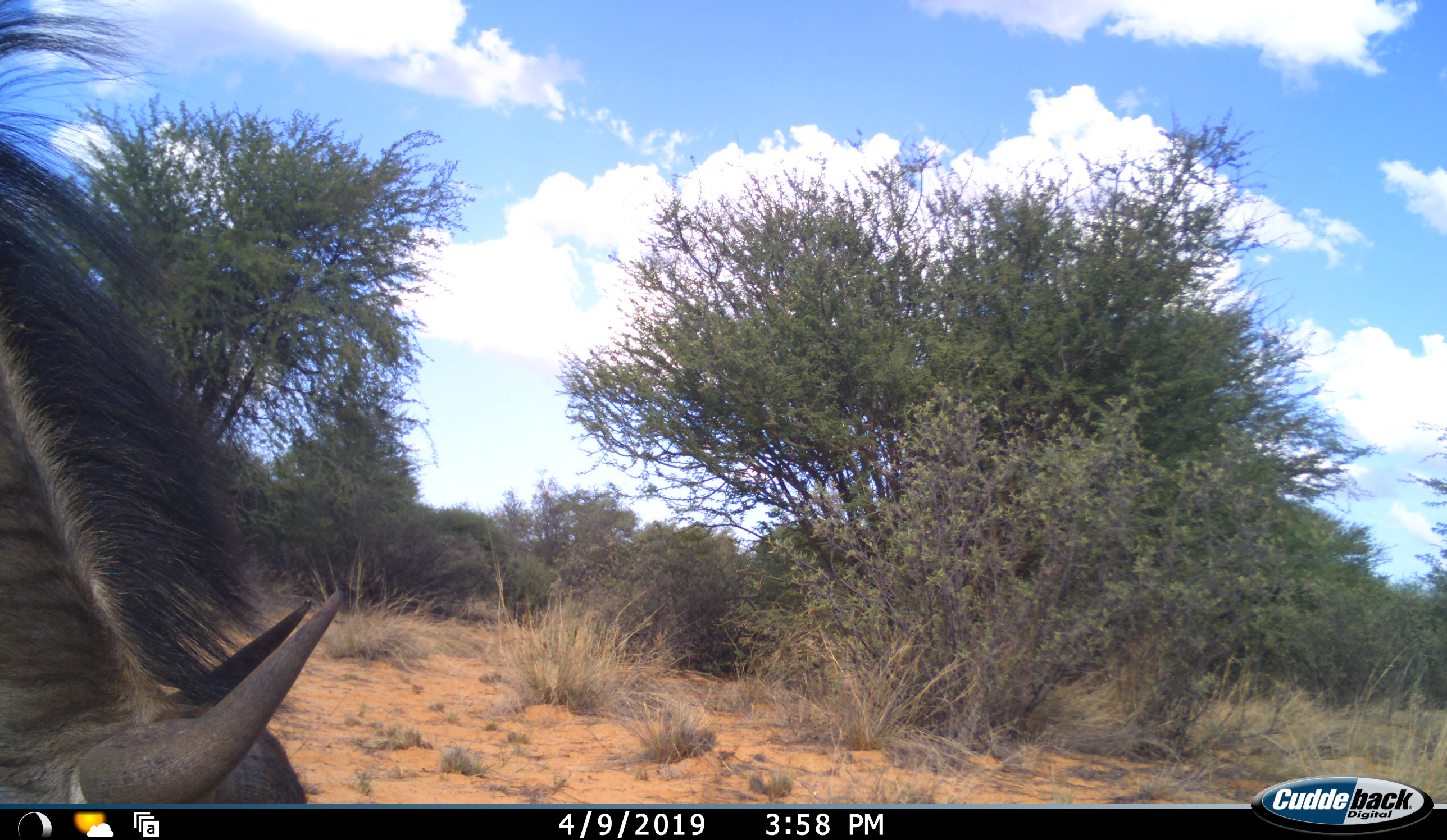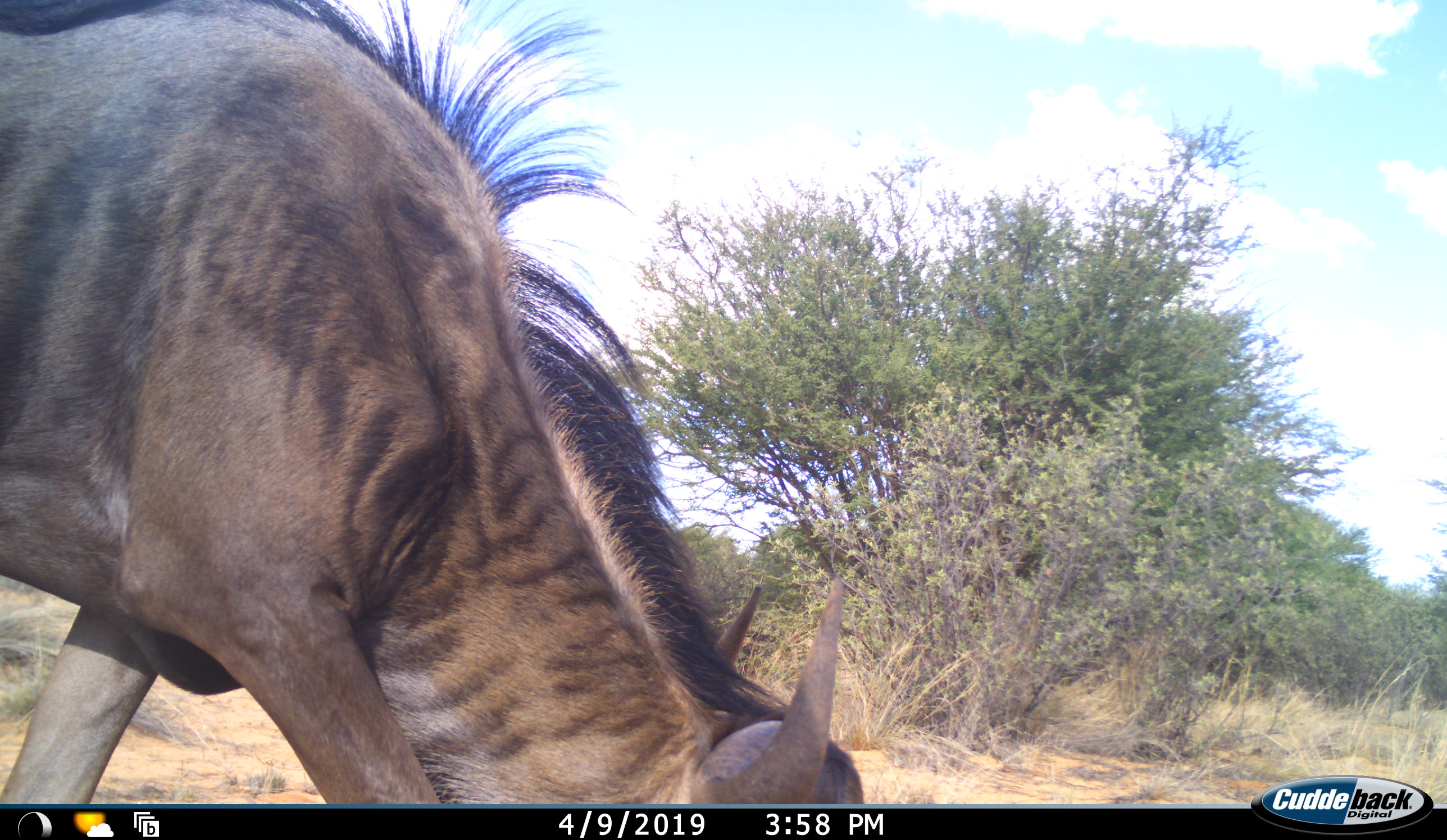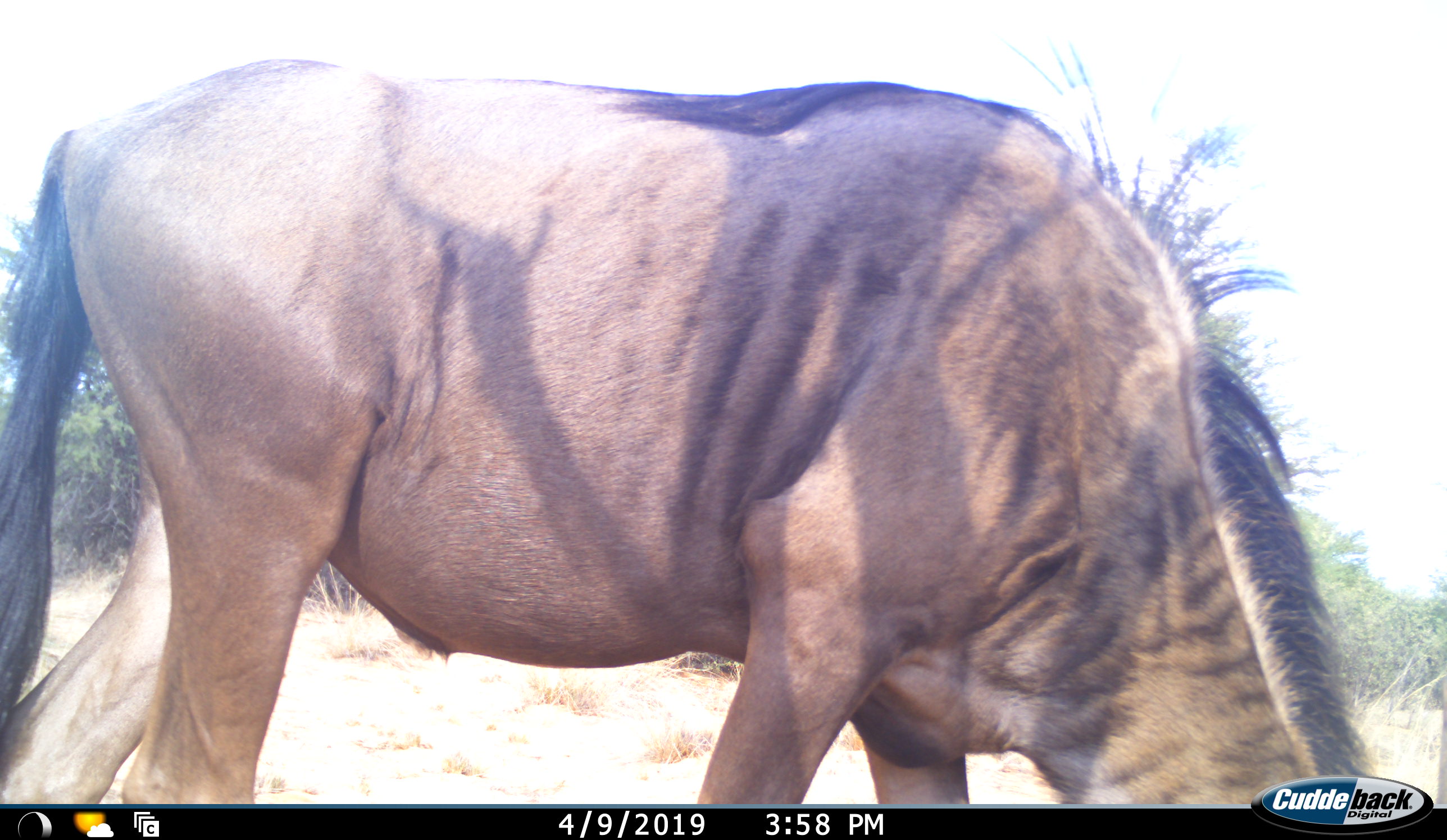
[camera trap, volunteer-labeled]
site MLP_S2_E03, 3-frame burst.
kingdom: Animalia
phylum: Chordata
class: Mammalia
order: Artiodactyla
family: Bovidae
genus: Connochaetes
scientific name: Connochaetes taurinus taurinus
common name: blue wildebeest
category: wildebeestblue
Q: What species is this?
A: Wildebeestblue (blue wildebeest) (Connochaetes taurinus taurinus).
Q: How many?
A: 1.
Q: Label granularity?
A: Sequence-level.